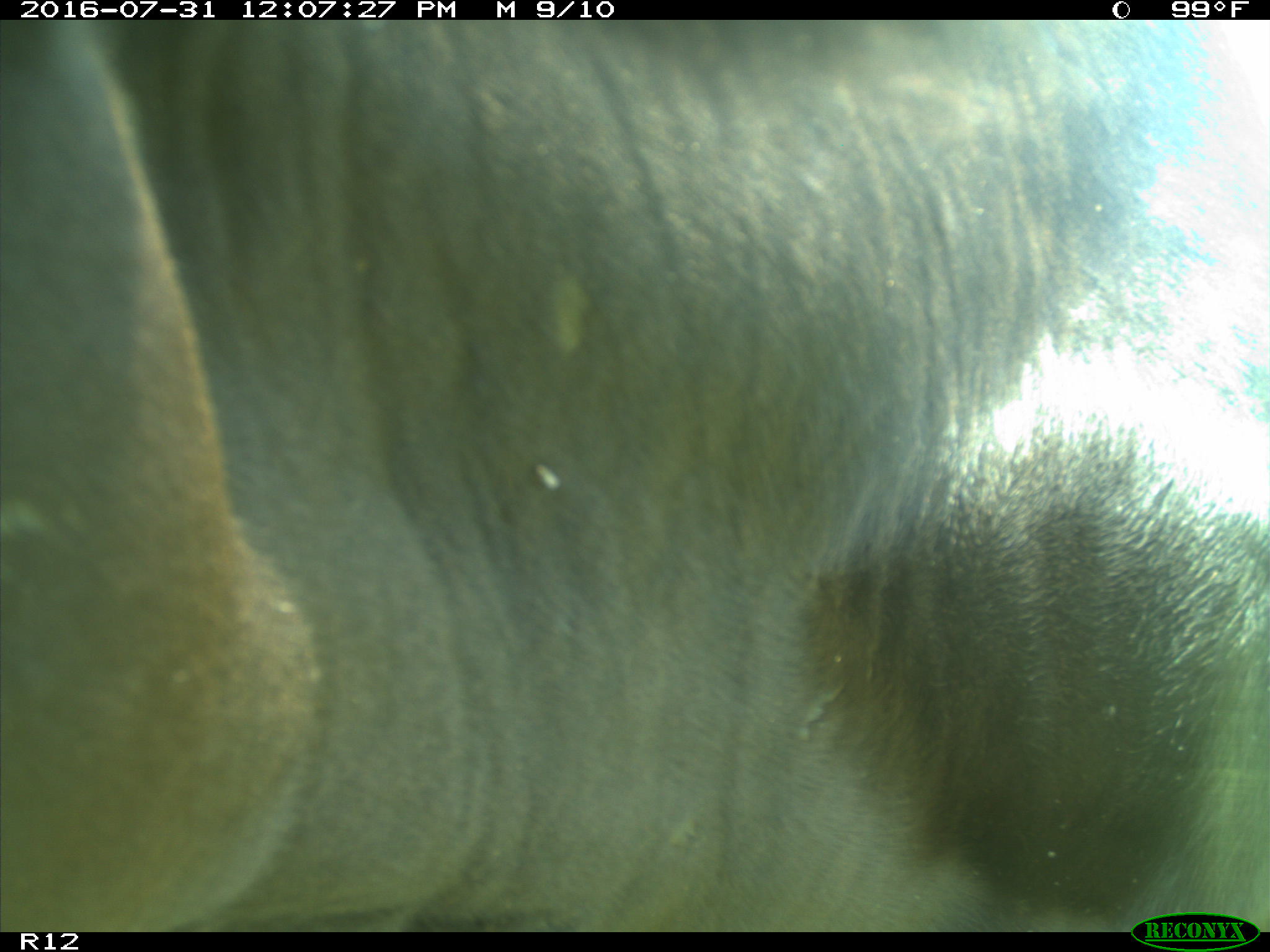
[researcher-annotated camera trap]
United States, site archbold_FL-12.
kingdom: Animalia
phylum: Chordata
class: Mammalia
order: Artiodactyla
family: Bovidae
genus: Bos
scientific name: Bos taurus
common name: domestic cow